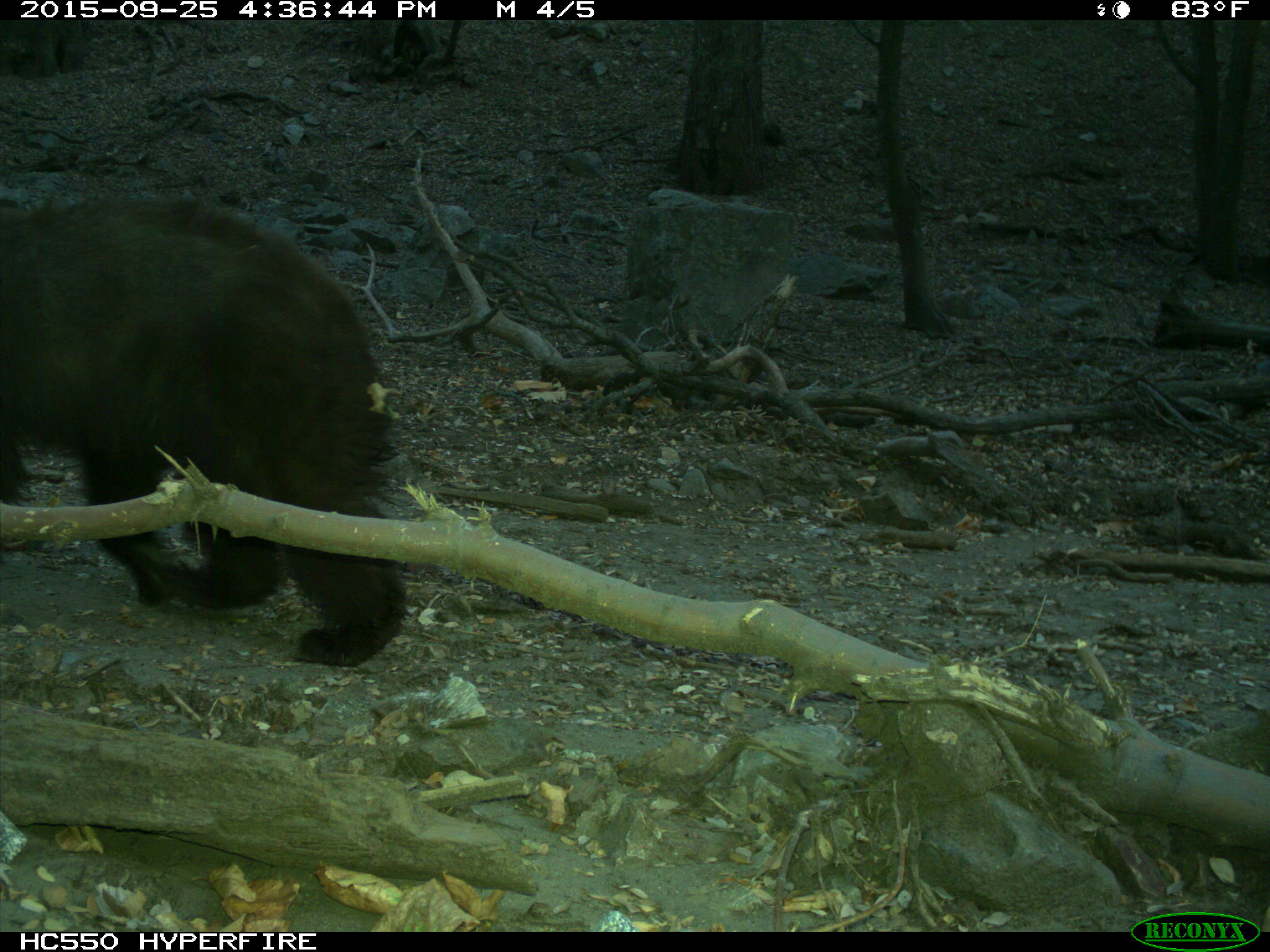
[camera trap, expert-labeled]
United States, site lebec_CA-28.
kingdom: Animalia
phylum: Chordata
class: Mammalia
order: Carnivora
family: Ursidae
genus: Ursus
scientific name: Ursus americanus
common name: american black bear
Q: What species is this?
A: Ursus americanus (american black bear).